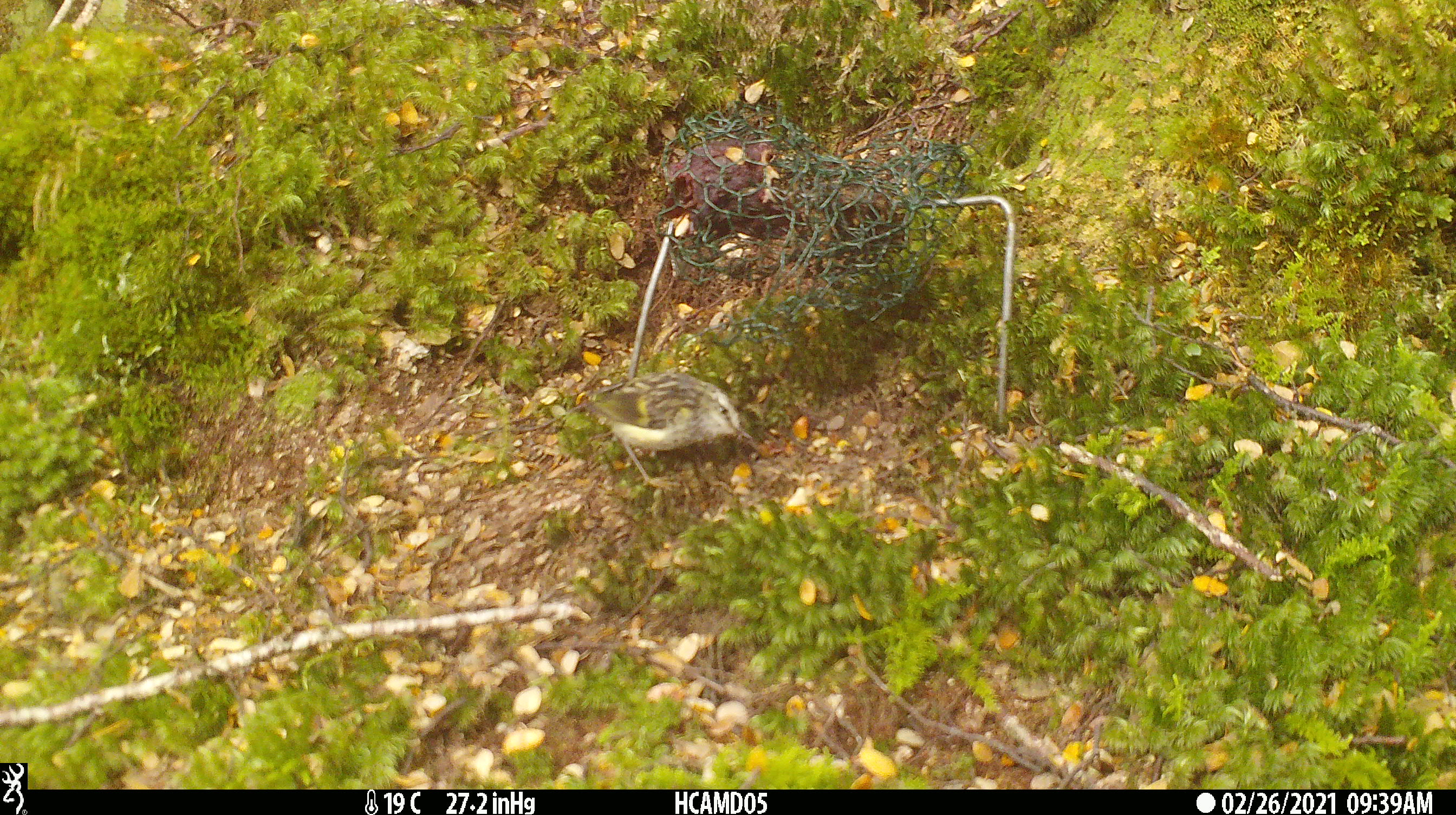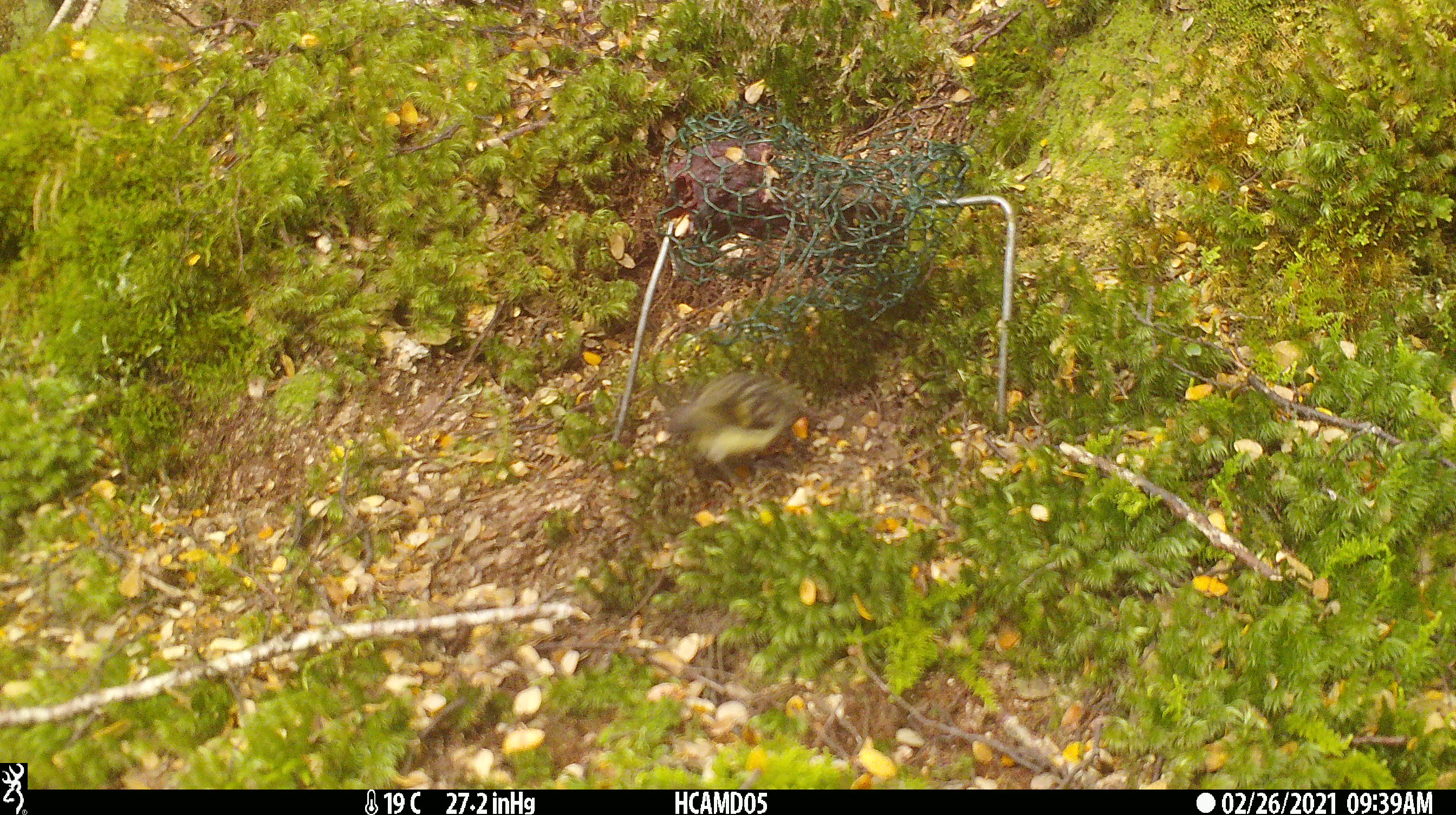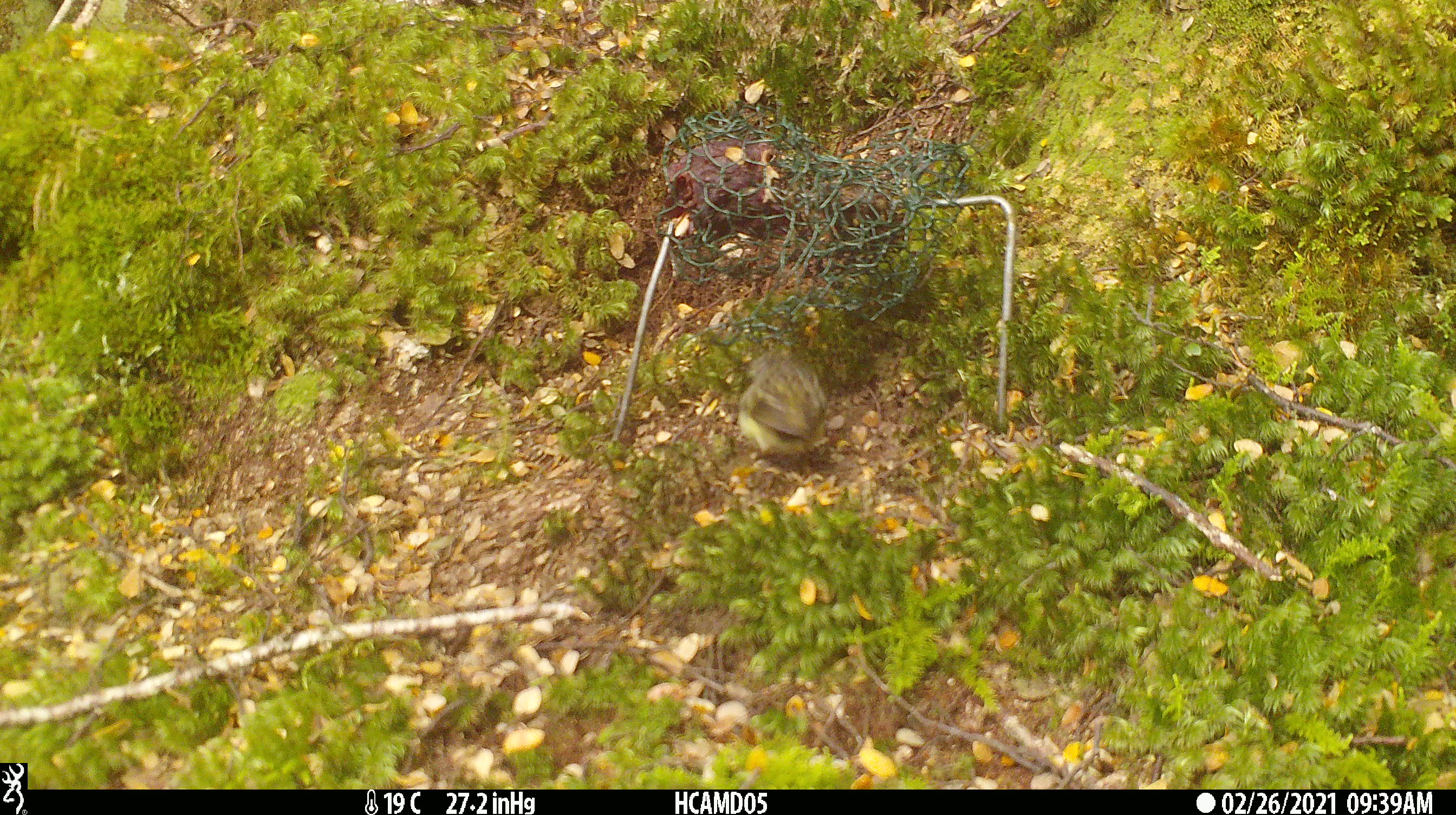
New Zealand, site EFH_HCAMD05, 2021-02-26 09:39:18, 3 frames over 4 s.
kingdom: Animalia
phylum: Chordata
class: Aves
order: Passeriformes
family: Acanthisittidae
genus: Acanthisitta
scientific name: Acanthisitta chloris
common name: rifleman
Rifleman (Acanthisitta chloris).